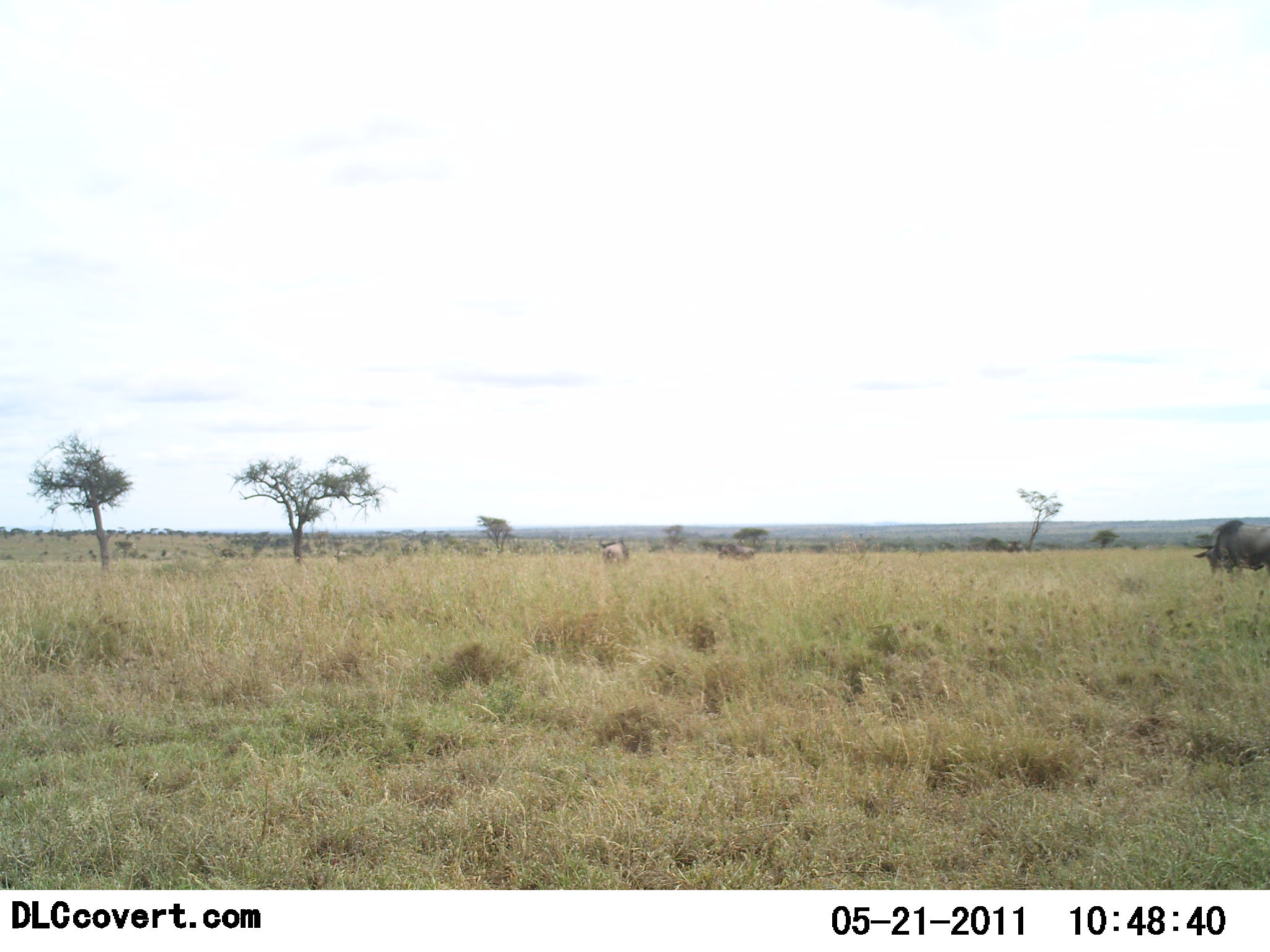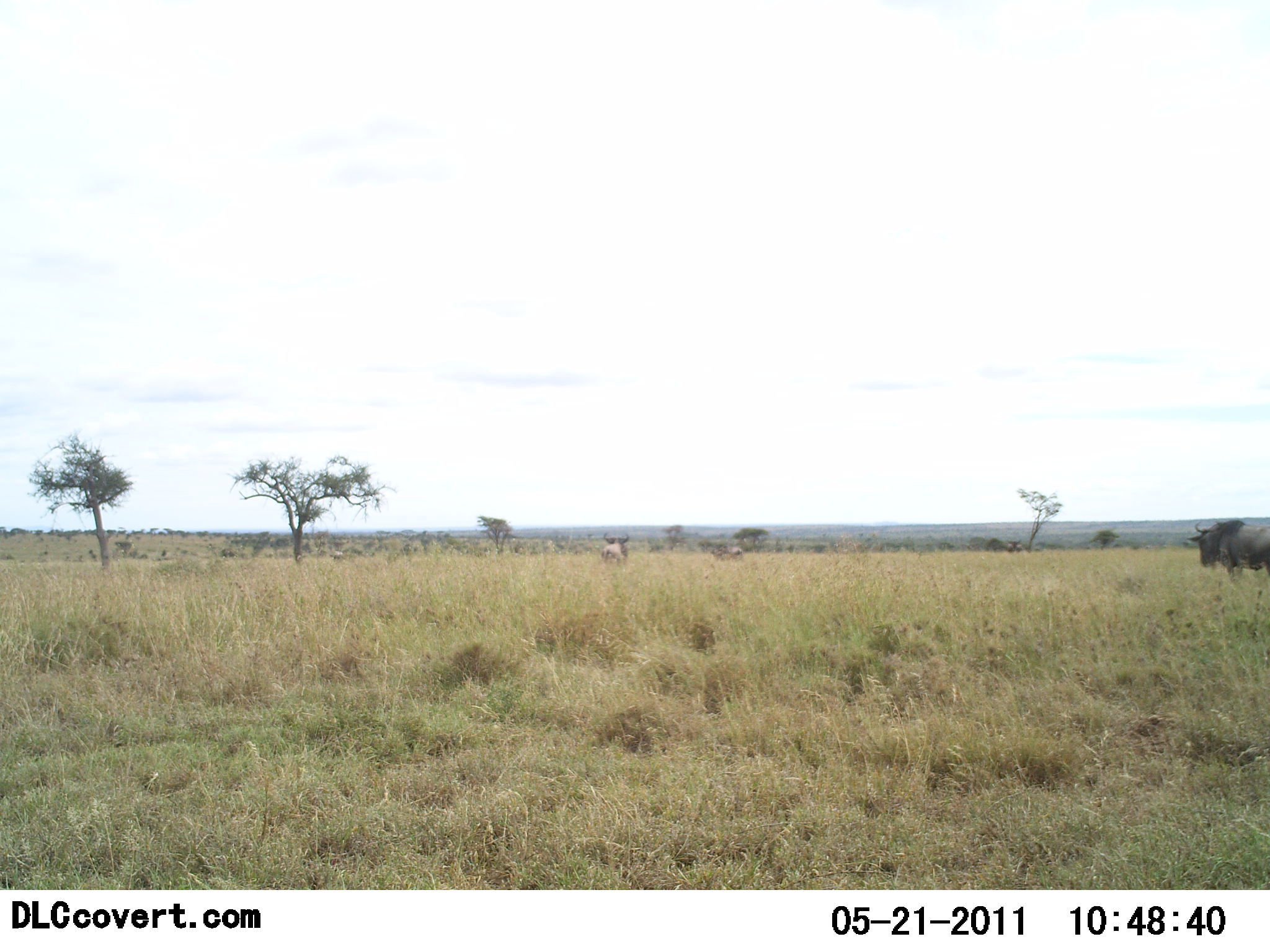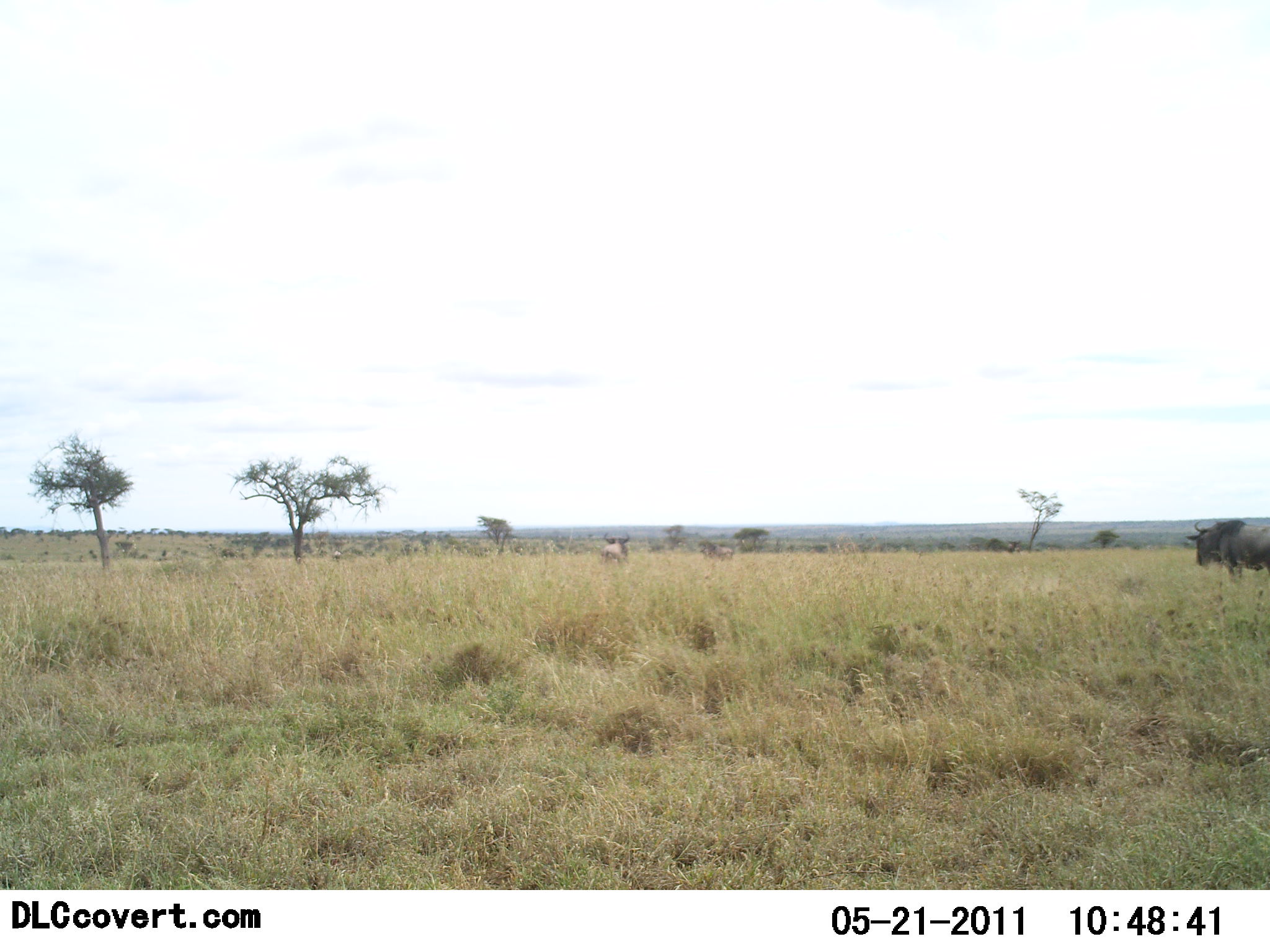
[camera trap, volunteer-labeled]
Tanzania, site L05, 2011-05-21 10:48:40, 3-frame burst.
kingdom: Animalia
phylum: Chordata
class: Mammalia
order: Artiodactyla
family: Bovidae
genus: Connochaetes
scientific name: Connochaetes taurinus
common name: blue wildebeest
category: wildebeest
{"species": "wildebeest (blue wildebeest) (Connochaetes taurinus)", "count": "3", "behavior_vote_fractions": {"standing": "58%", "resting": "0%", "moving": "42%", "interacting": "0%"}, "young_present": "0%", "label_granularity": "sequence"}